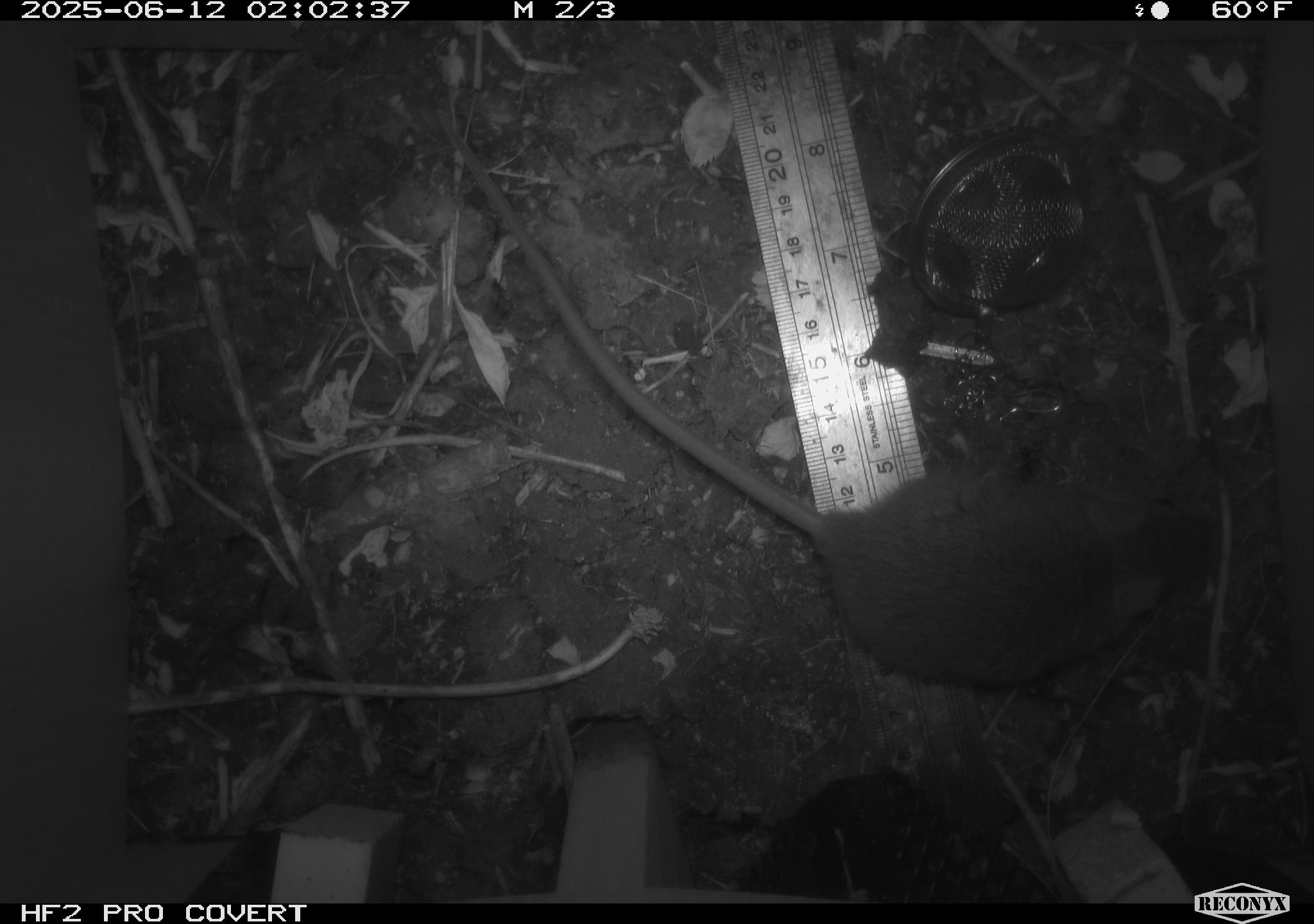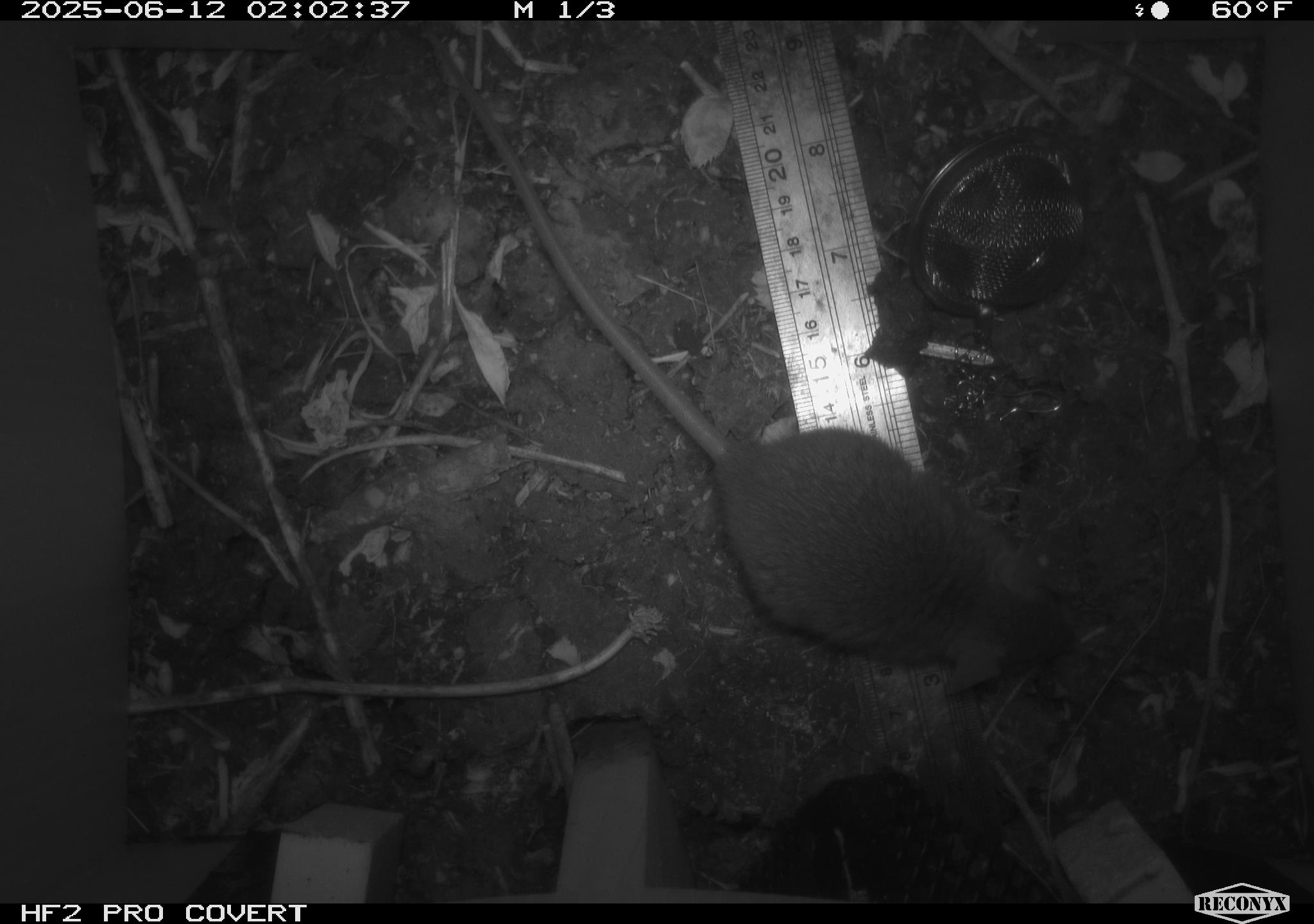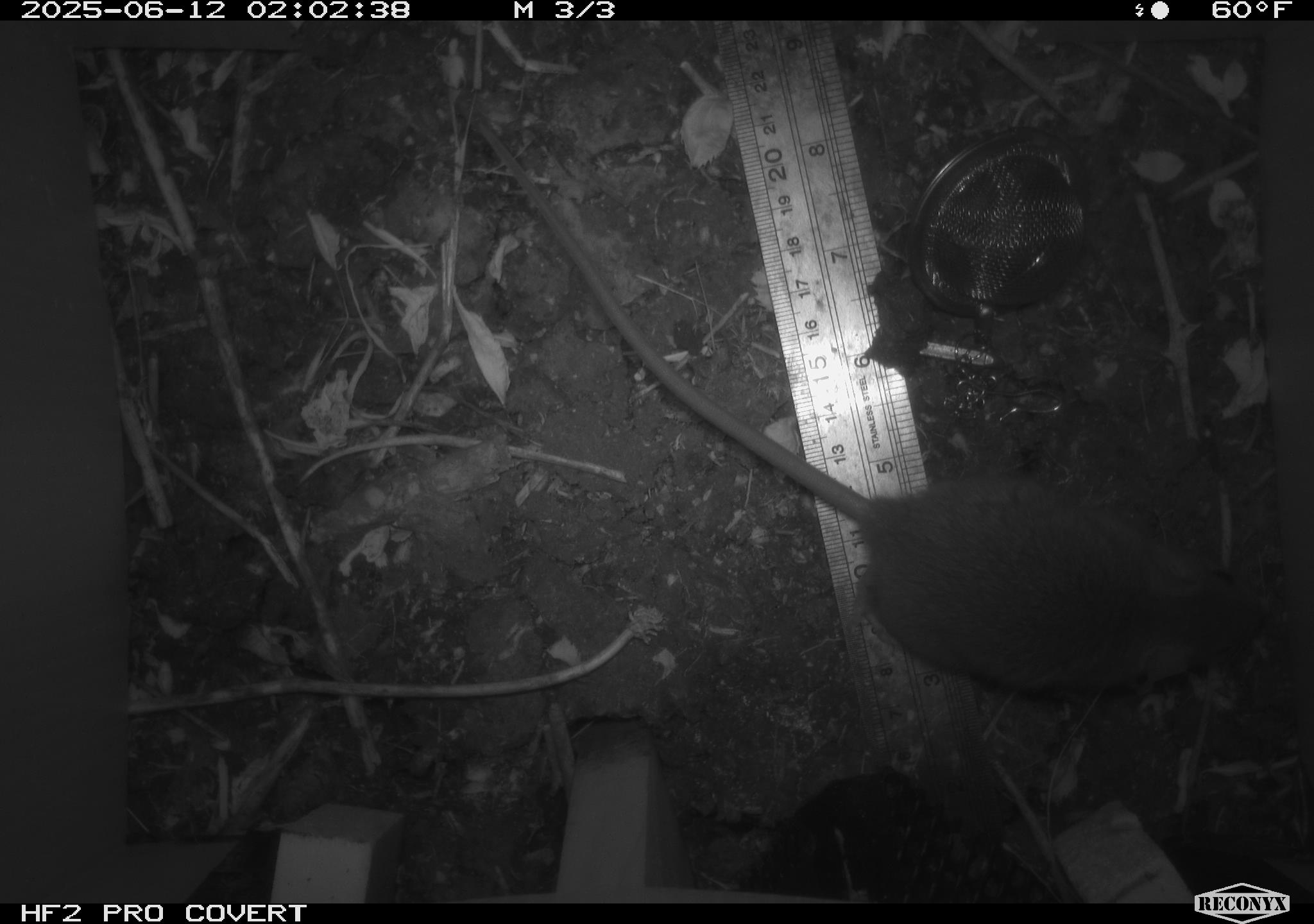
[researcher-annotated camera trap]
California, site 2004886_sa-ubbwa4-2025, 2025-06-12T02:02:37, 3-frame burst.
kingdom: Animalia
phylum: Chordata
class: Mammalia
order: Rodentia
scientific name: Rodentia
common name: rodent